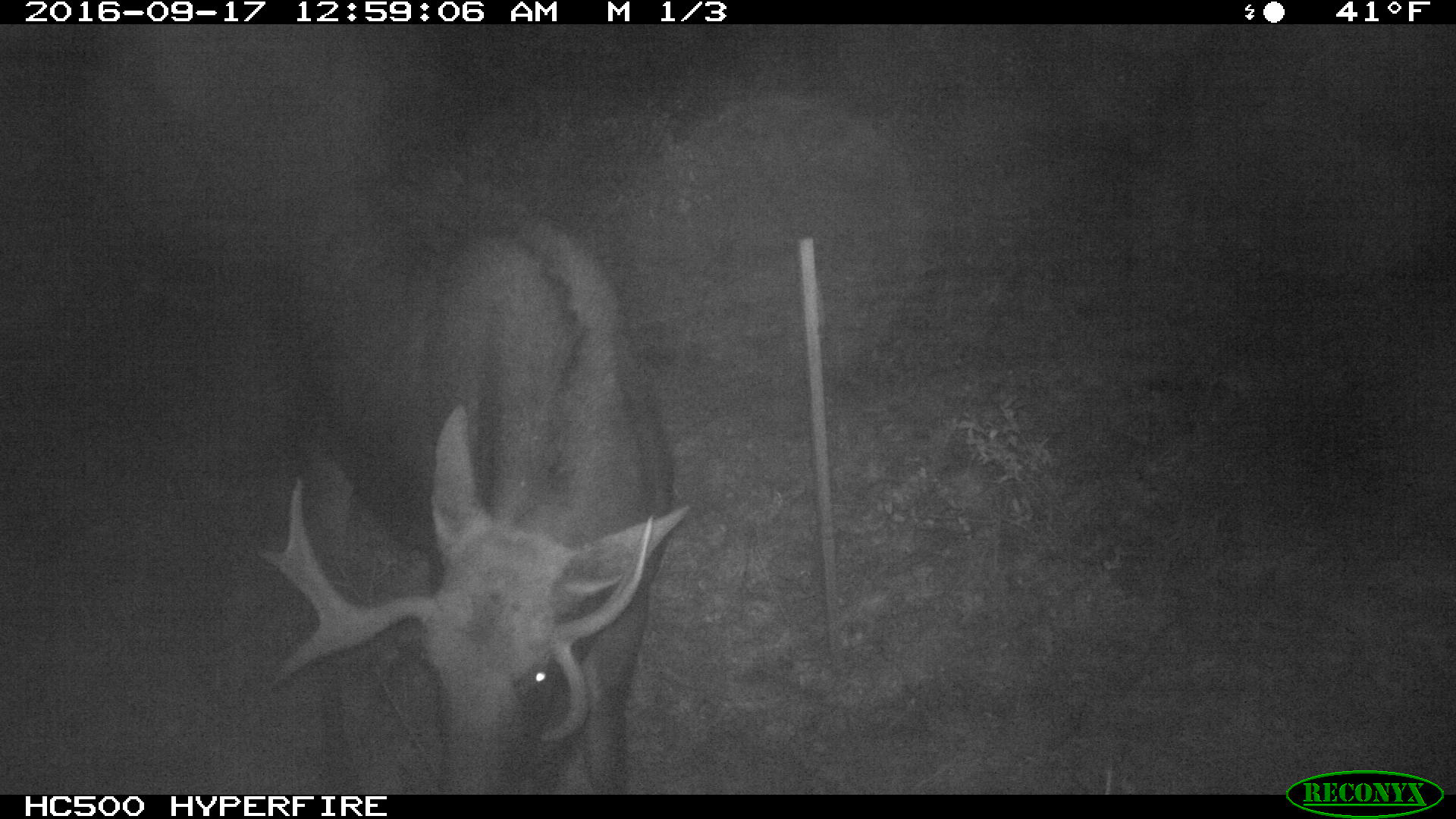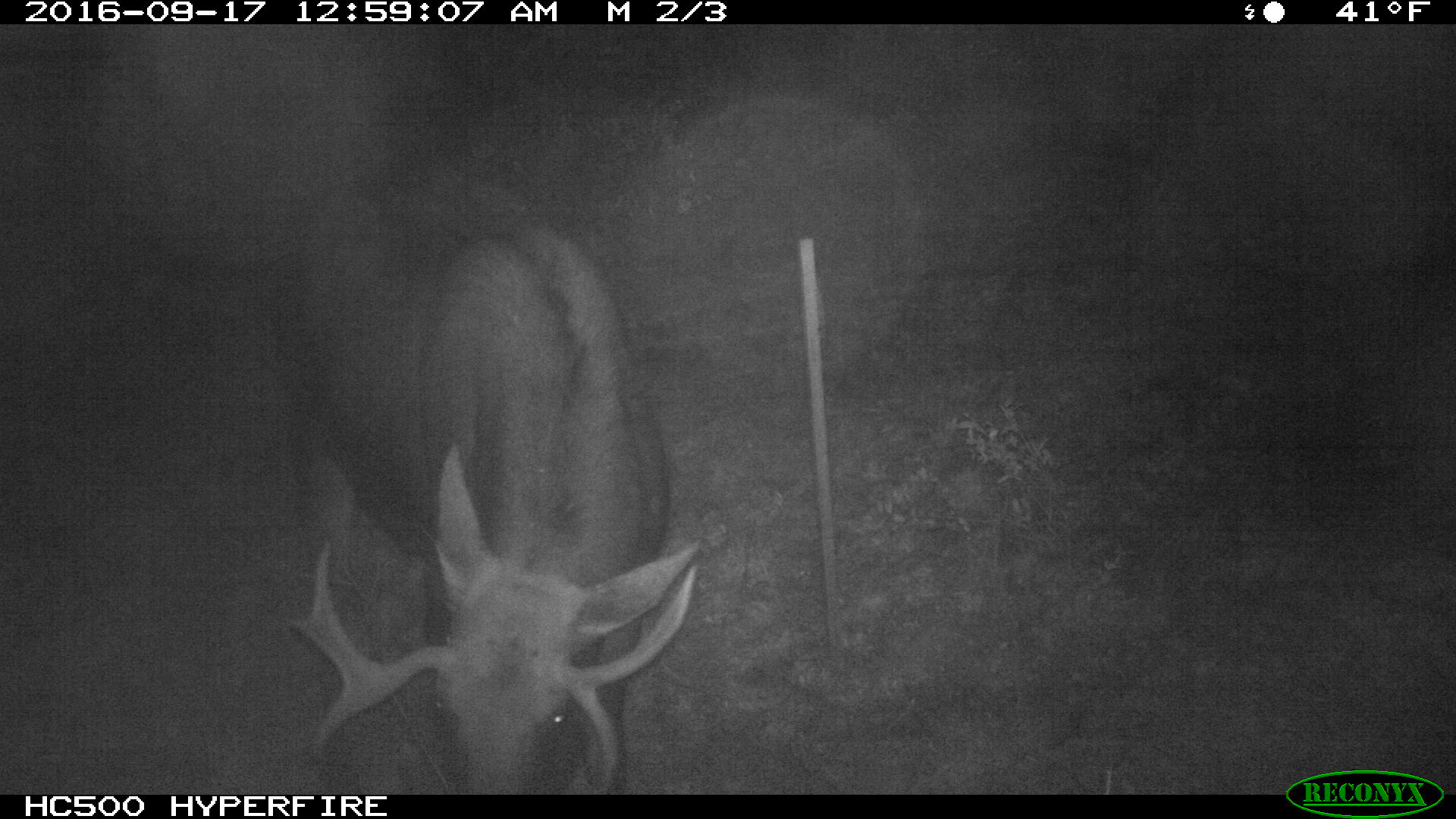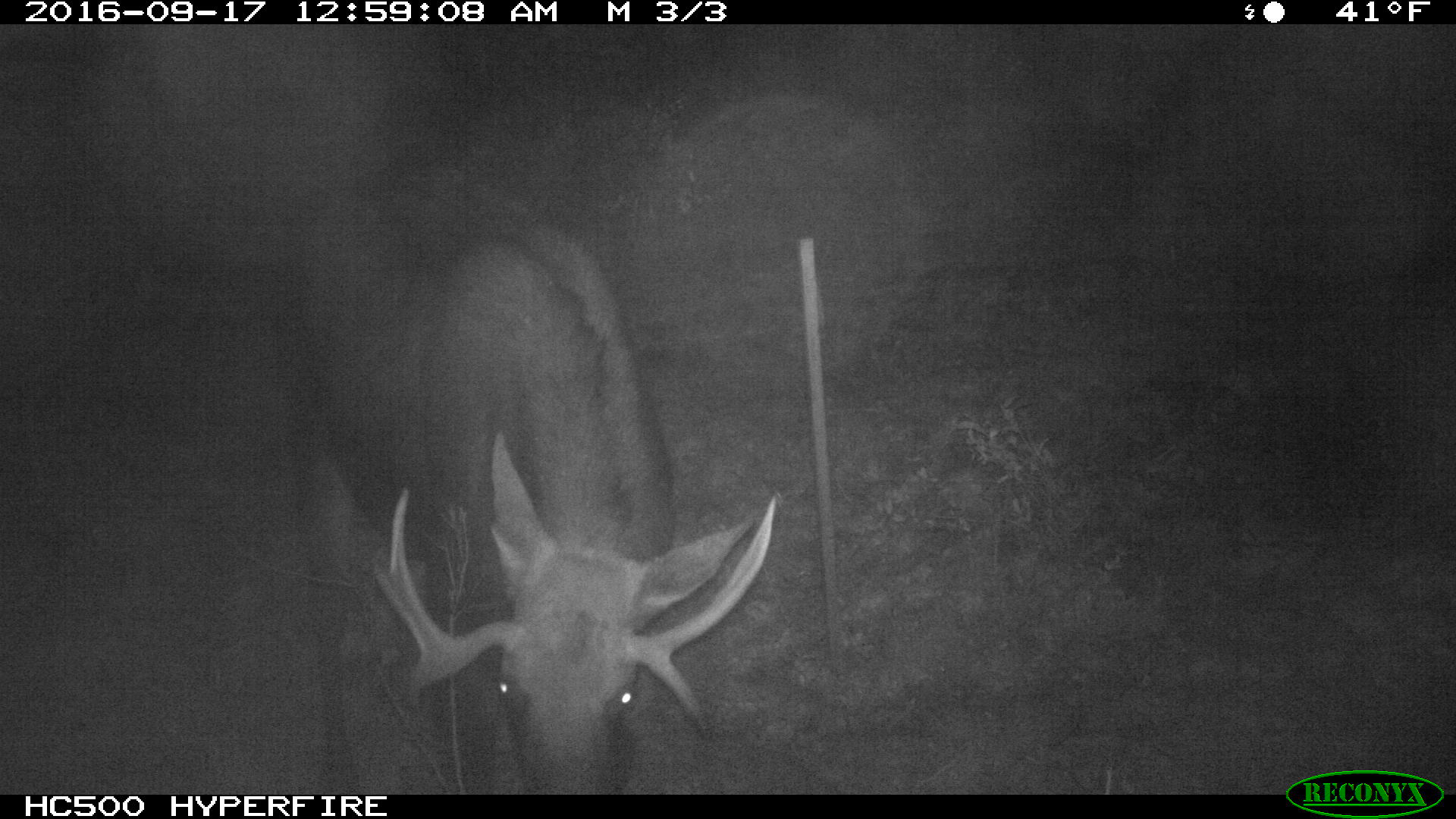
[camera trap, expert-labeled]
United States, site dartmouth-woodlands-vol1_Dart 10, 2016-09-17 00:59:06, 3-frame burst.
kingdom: Animalia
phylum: Chordata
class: Mammalia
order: Artiodactyla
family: Cervidae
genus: Alces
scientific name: Alces alces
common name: moose